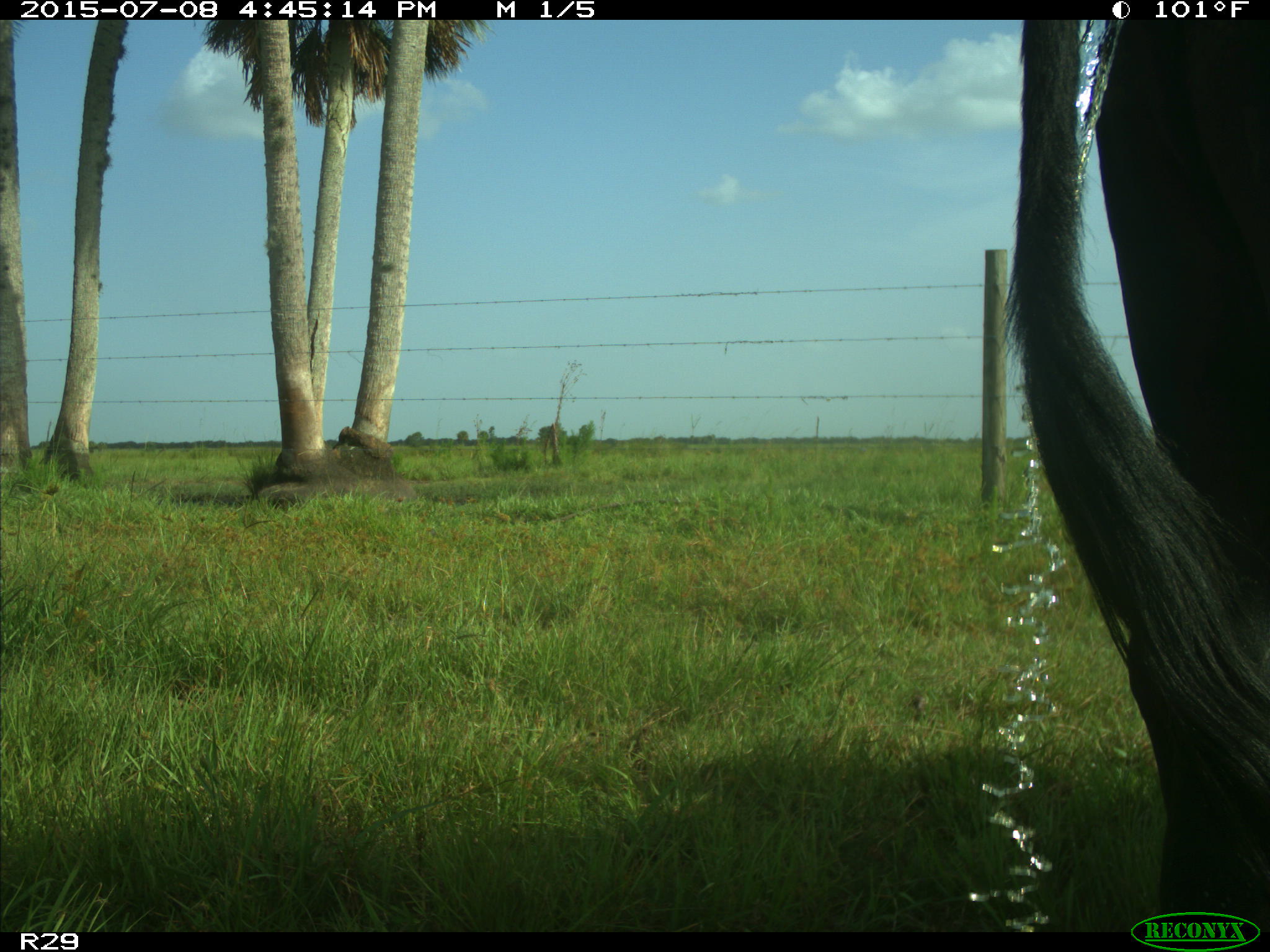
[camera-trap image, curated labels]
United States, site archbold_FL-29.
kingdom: Animalia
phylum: Chordata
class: Mammalia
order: Artiodactyla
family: Bovidae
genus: Bos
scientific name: Bos taurus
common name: domestic cow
Bos taurus (domestic cow).